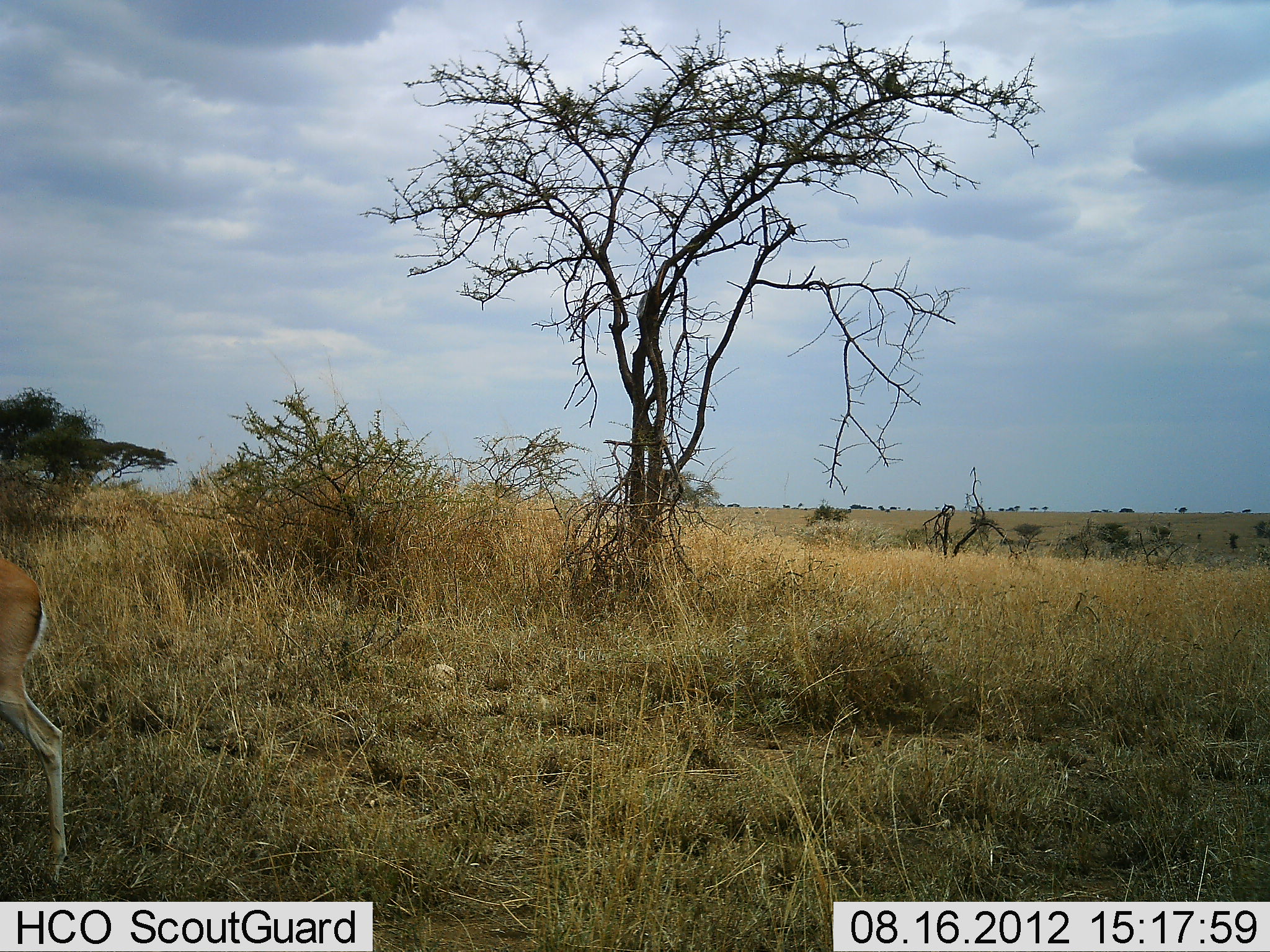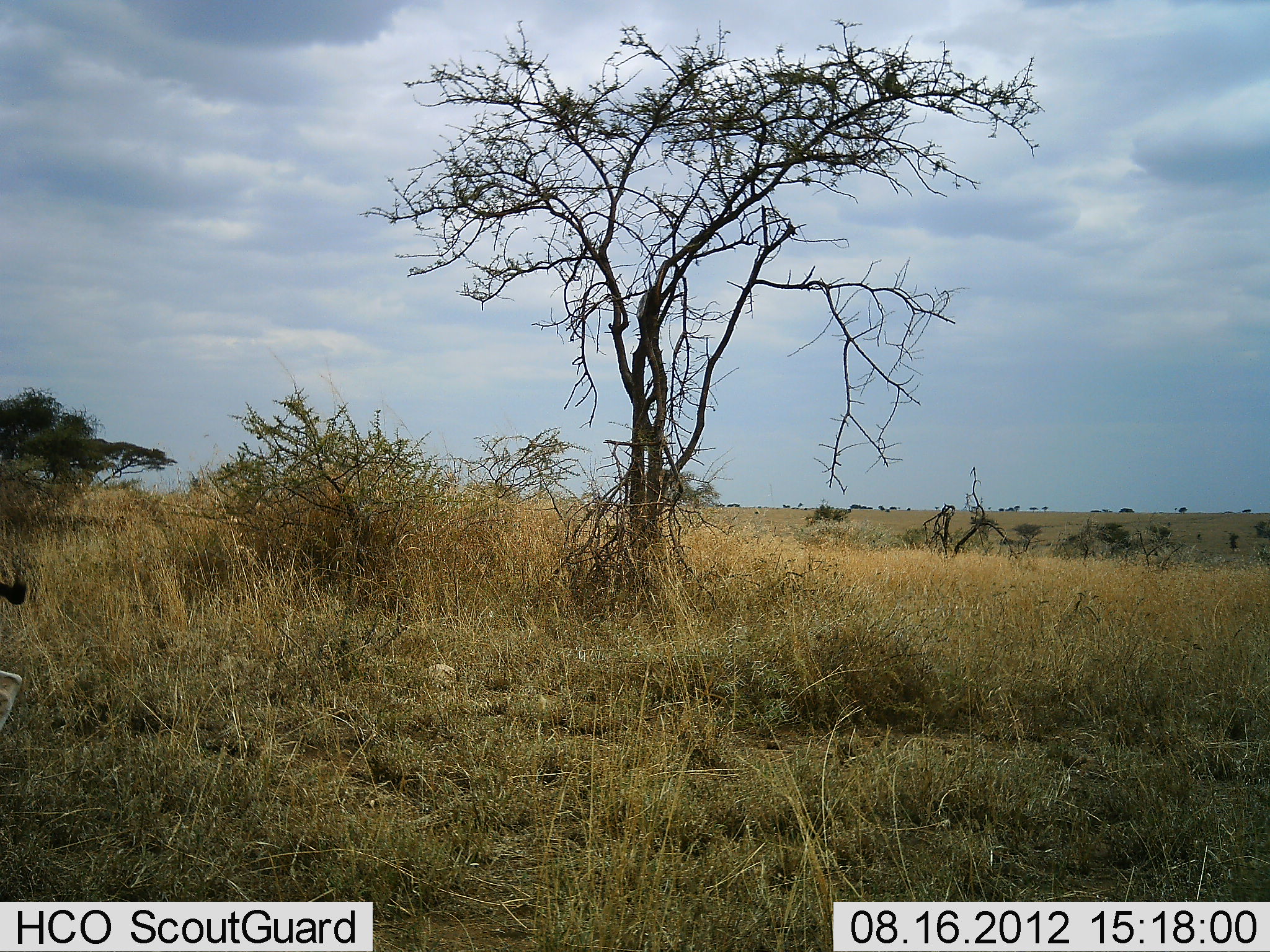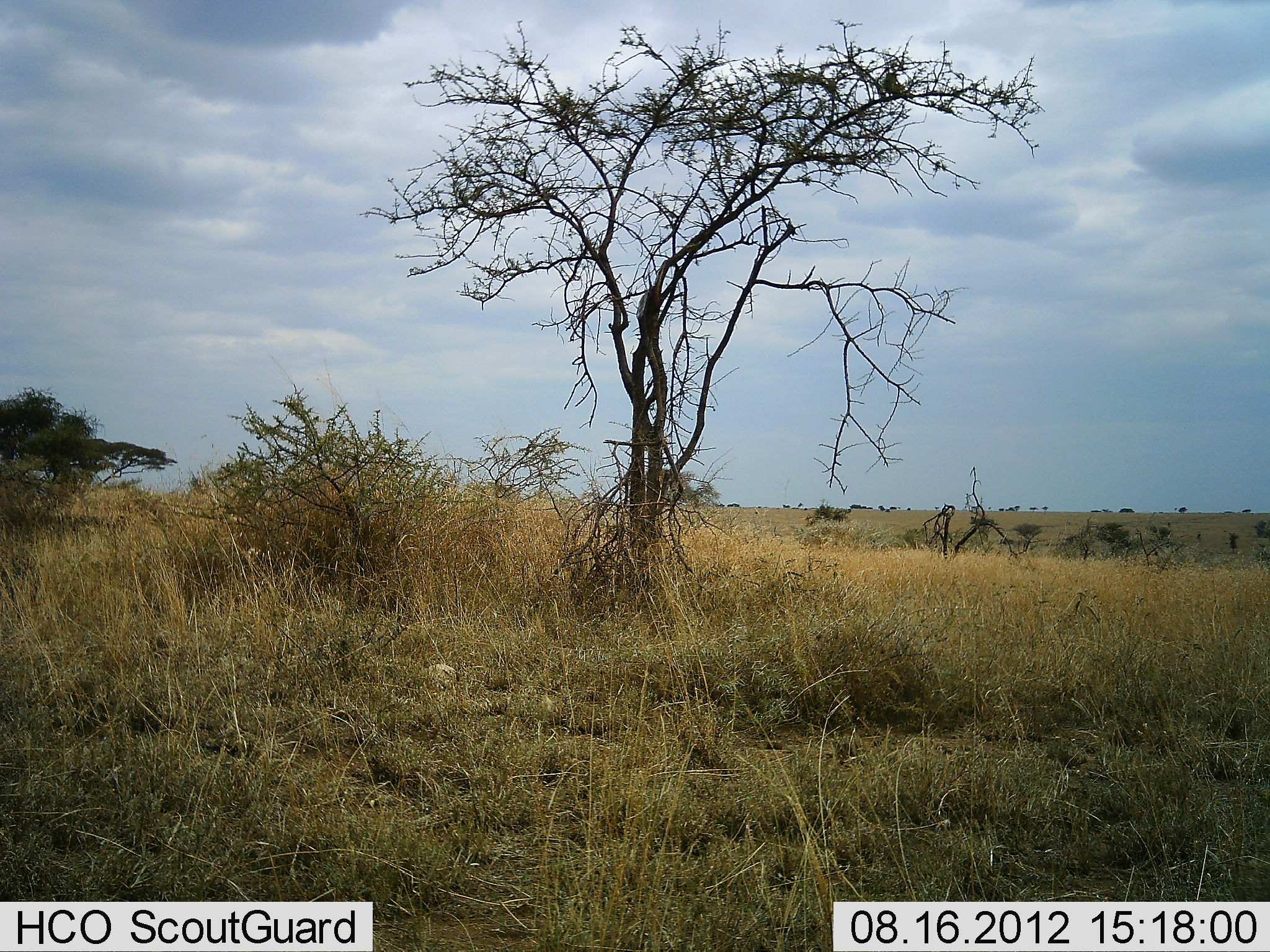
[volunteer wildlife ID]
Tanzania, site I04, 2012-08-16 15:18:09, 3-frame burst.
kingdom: Animalia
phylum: Chordata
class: Mammalia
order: Artiodactyla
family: Bovidae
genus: Eudorcas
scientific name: Eudorcas thomsonii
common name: thomson's gazelle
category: gazellethomsons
Gazellethomsons (thomson's gazelle) (Eudorcas thomsonii), count 1. Behavior (volunteer vote fractions): standing 10%, resting 0%, moving 90%, interacting 0%. Young present (vote fraction): 0%. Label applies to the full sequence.